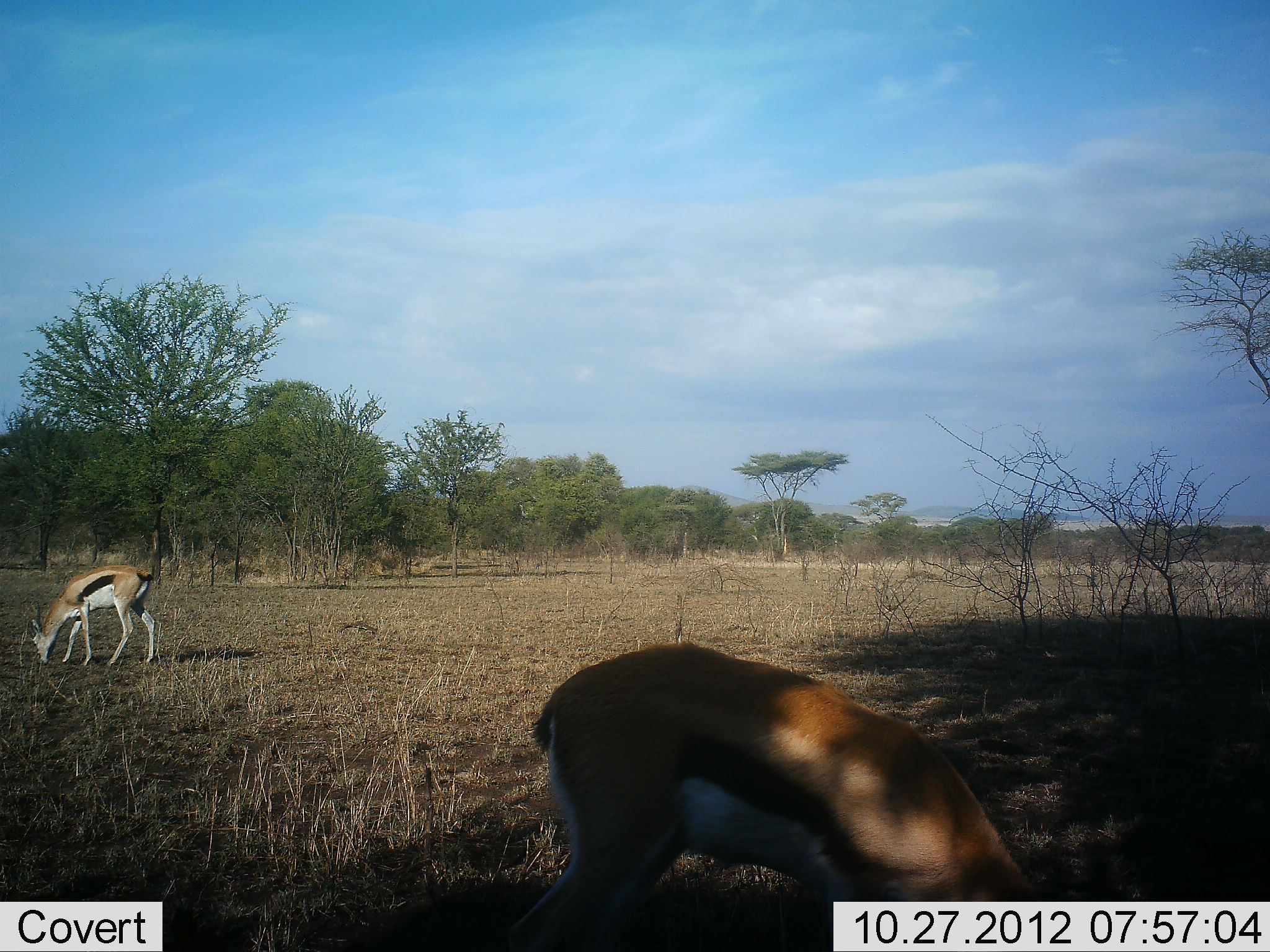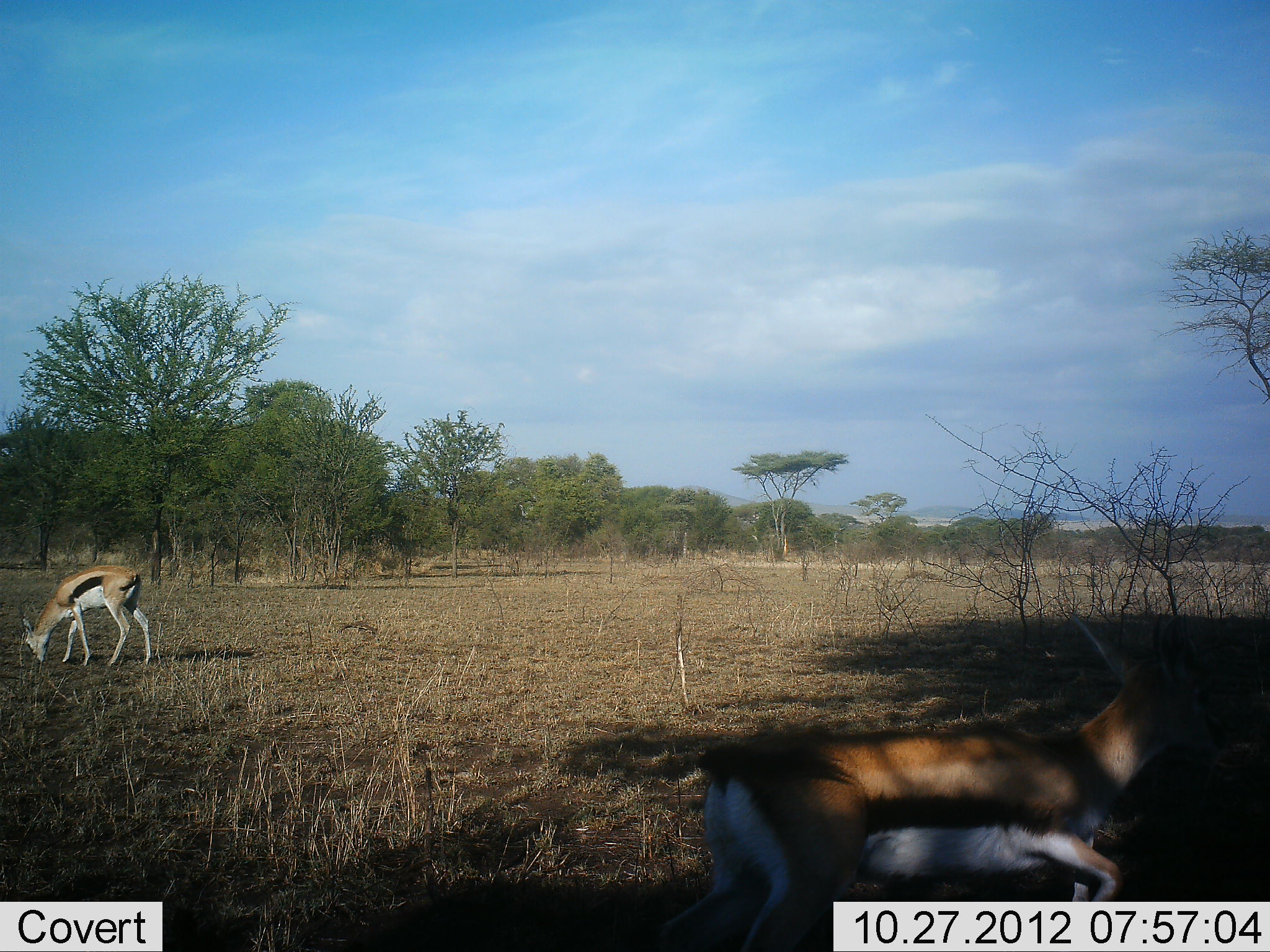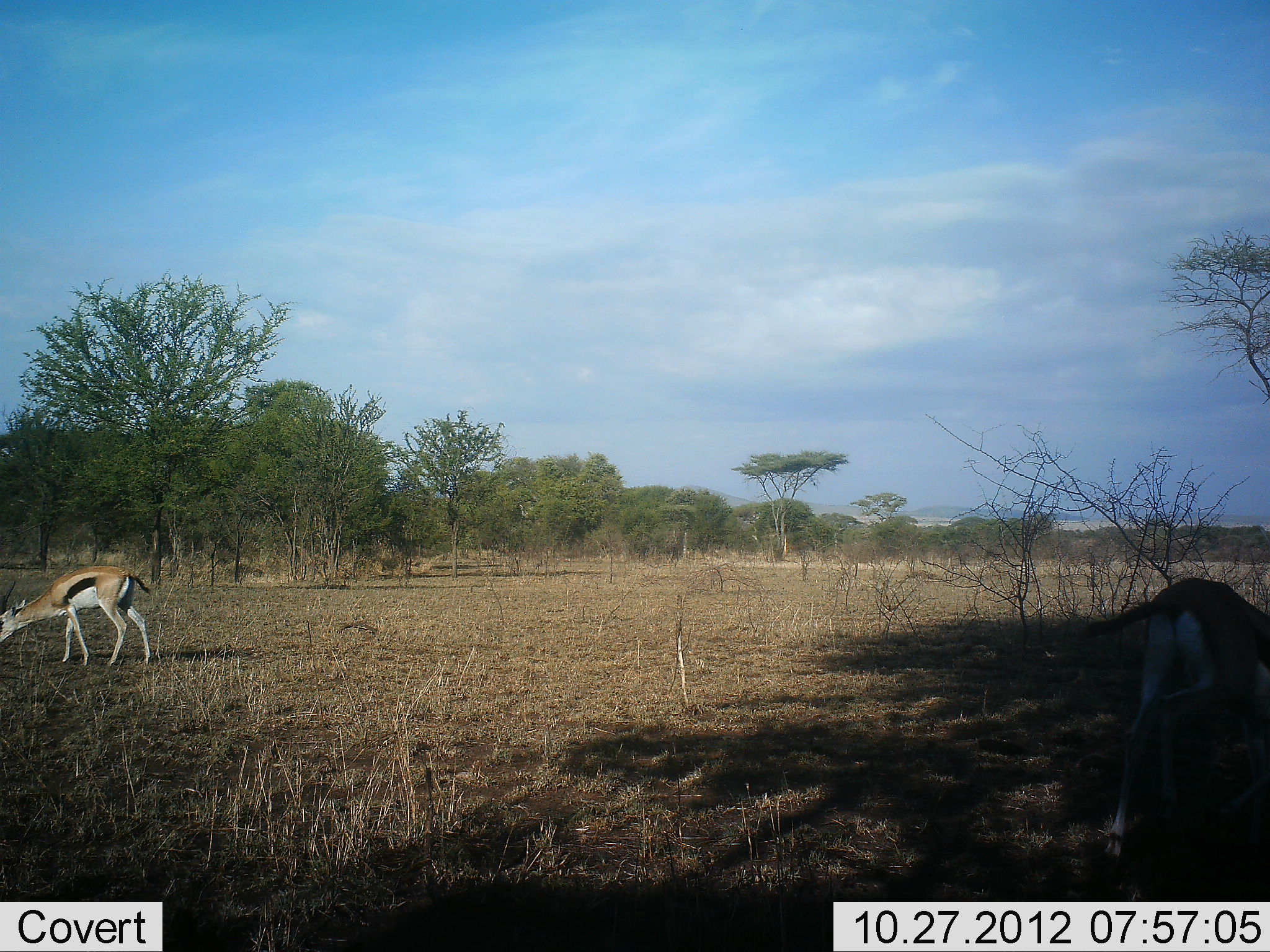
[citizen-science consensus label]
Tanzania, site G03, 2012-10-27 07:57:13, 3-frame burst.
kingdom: Animalia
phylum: Chordata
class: Mammalia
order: Artiodactyla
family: Bovidae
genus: Eudorcas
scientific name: Eudorcas thomsonii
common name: thomson's gazelle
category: gazellethomsons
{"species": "gazellethomsons (thomson's gazelle) (Eudorcas thomsonii)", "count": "2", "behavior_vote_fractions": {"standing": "10%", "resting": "0%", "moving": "80%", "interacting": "0%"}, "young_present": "0%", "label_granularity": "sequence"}